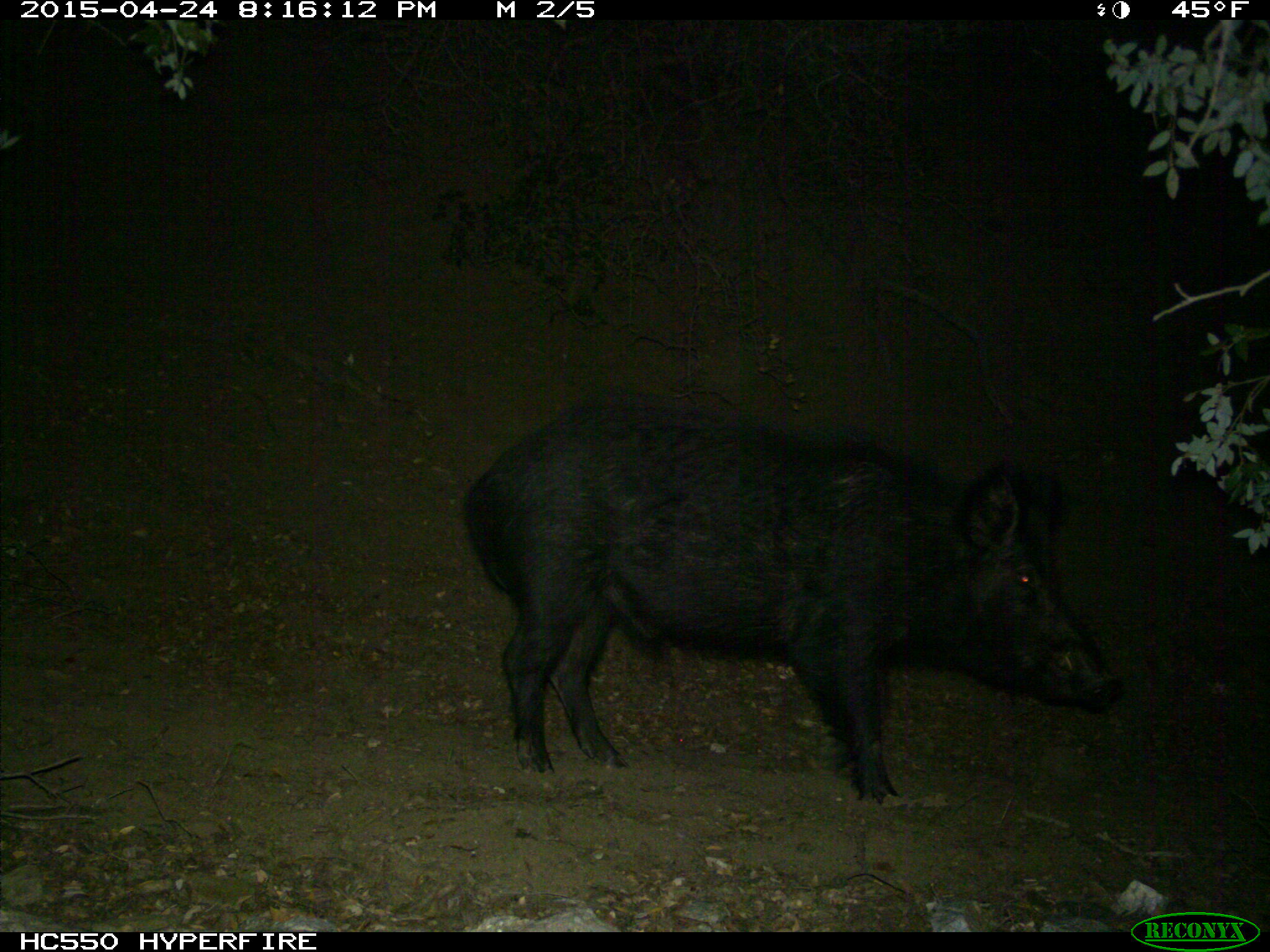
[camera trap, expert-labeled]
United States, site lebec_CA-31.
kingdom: Animalia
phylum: Chordata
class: Mammalia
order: Artiodactyla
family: Suidae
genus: Sus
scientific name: Sus scrofa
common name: wild boar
Sus scrofa (wild boar).